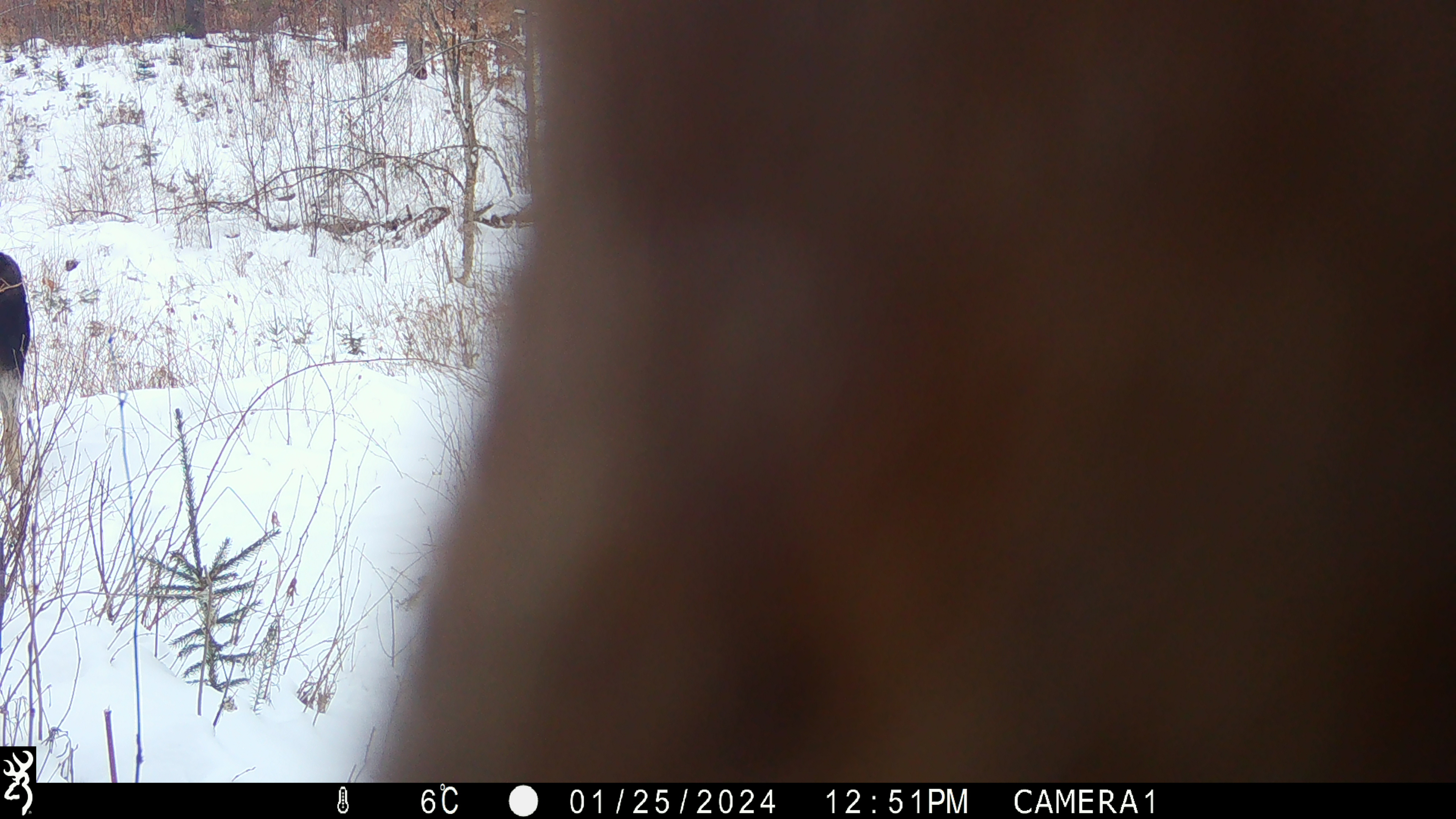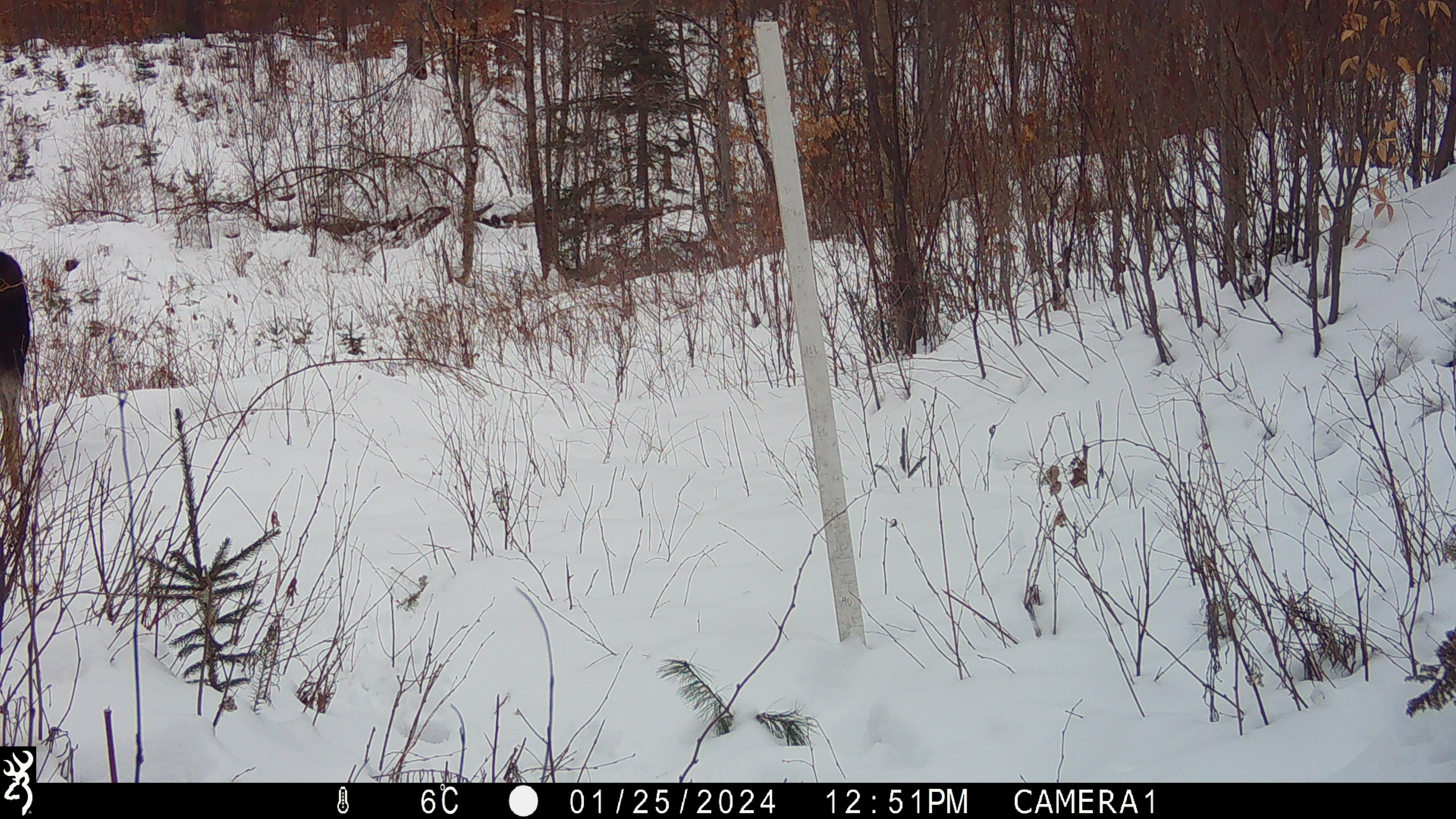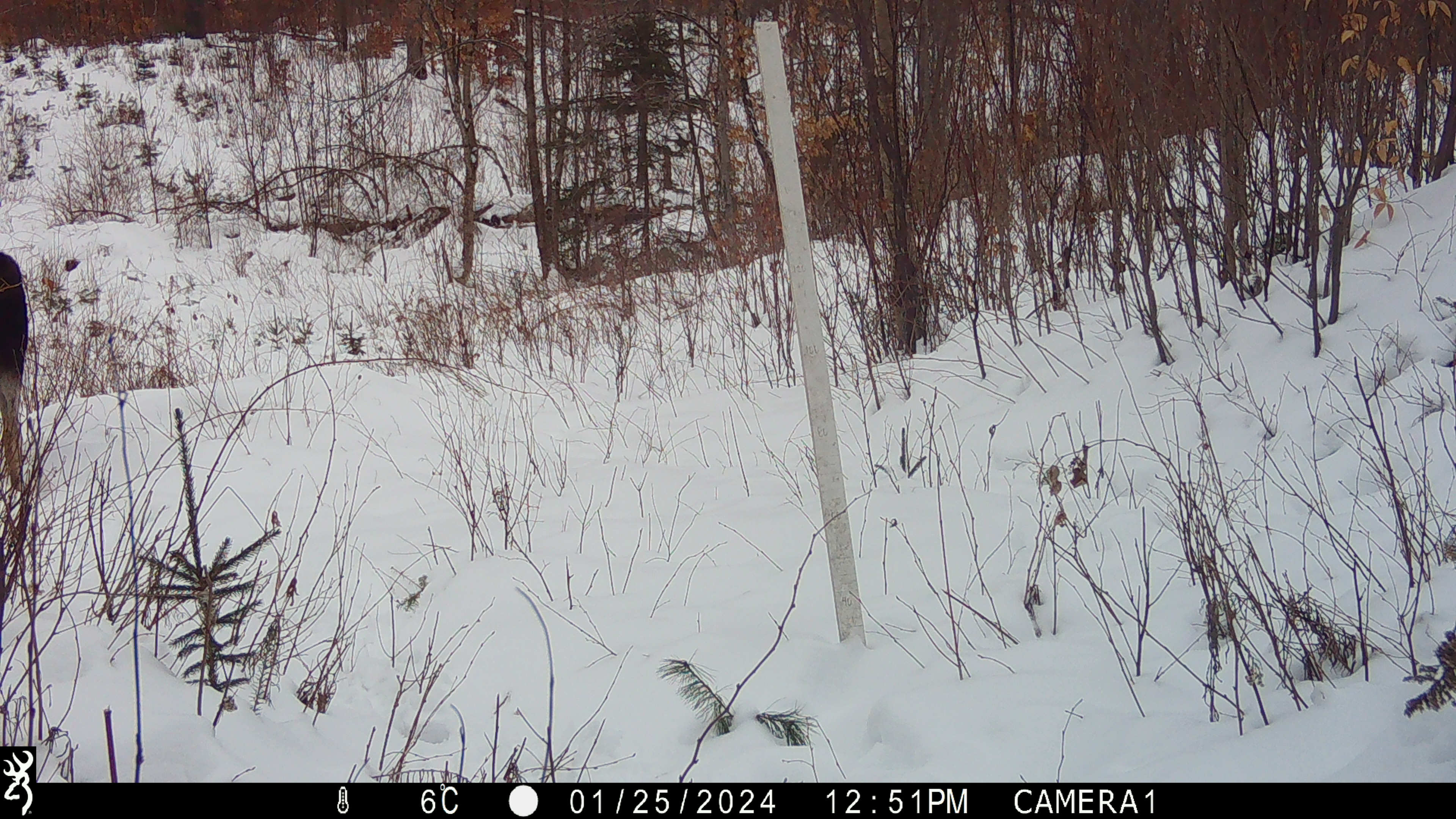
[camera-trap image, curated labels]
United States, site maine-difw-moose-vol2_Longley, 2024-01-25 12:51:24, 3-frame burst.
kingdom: Animalia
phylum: Chordata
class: Mammalia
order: Artiodactyla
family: Cervidae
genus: Alces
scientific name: Alces alces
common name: moose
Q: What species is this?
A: Moose (Alces alces).